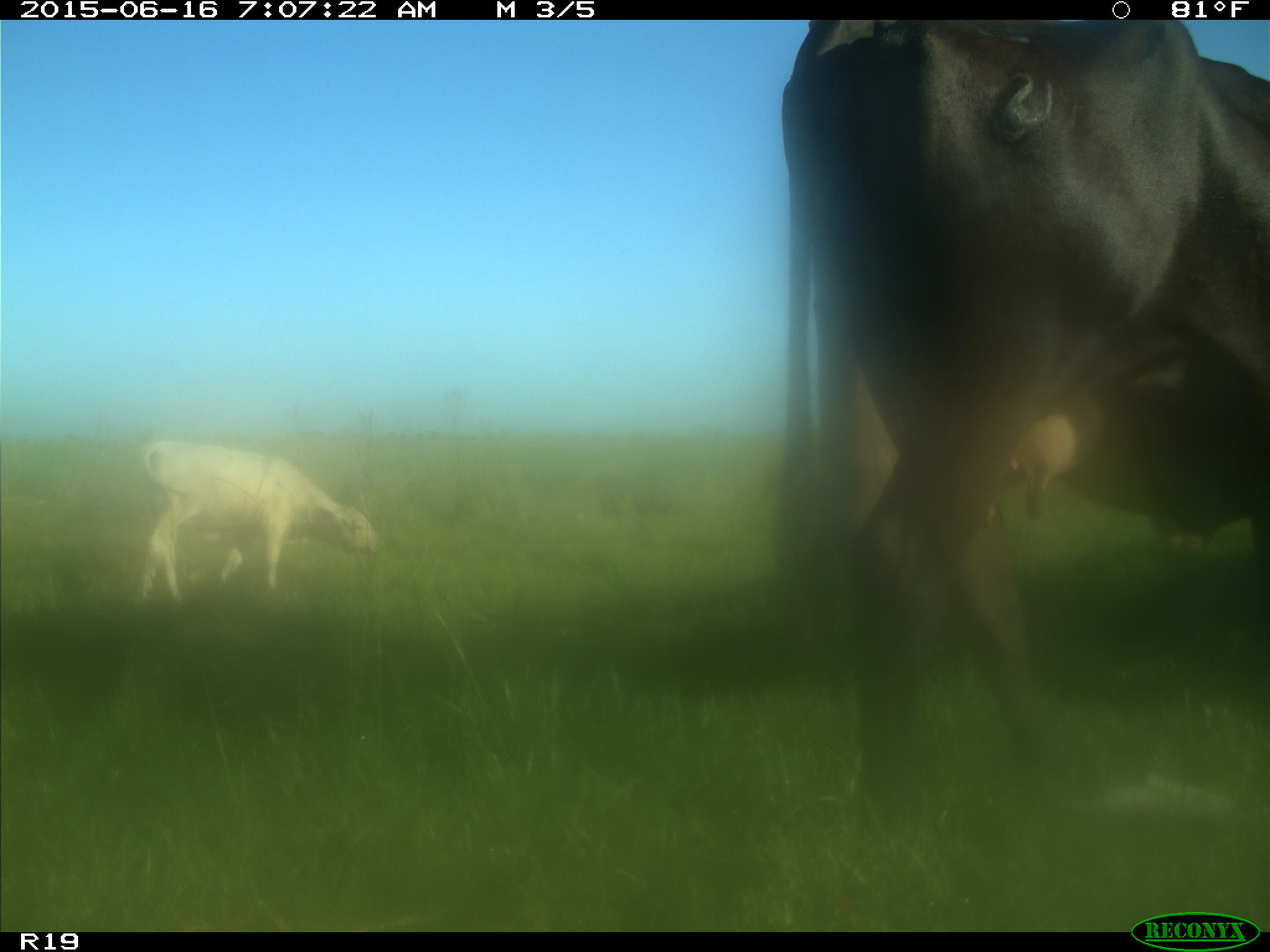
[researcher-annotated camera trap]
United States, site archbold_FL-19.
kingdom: Animalia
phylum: Chordata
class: Mammalia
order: Artiodactyla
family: Bovidae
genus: Bos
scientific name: Bos taurus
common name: domestic cow